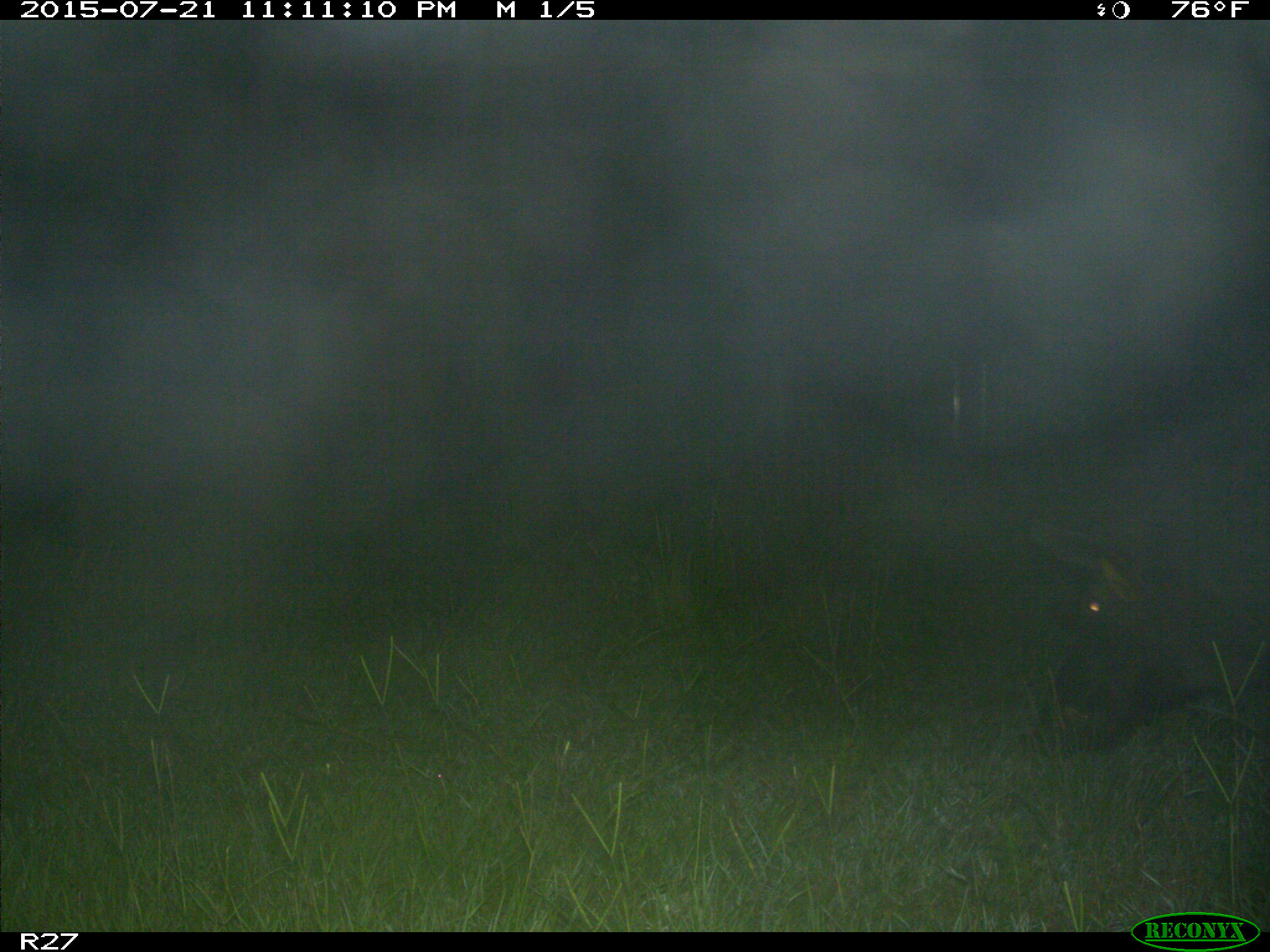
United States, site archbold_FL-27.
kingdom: Animalia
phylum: Chordata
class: Mammalia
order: Artiodactyla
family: Suidae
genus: Sus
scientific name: Sus scrofa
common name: wild boar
Sus scrofa (wild boar).